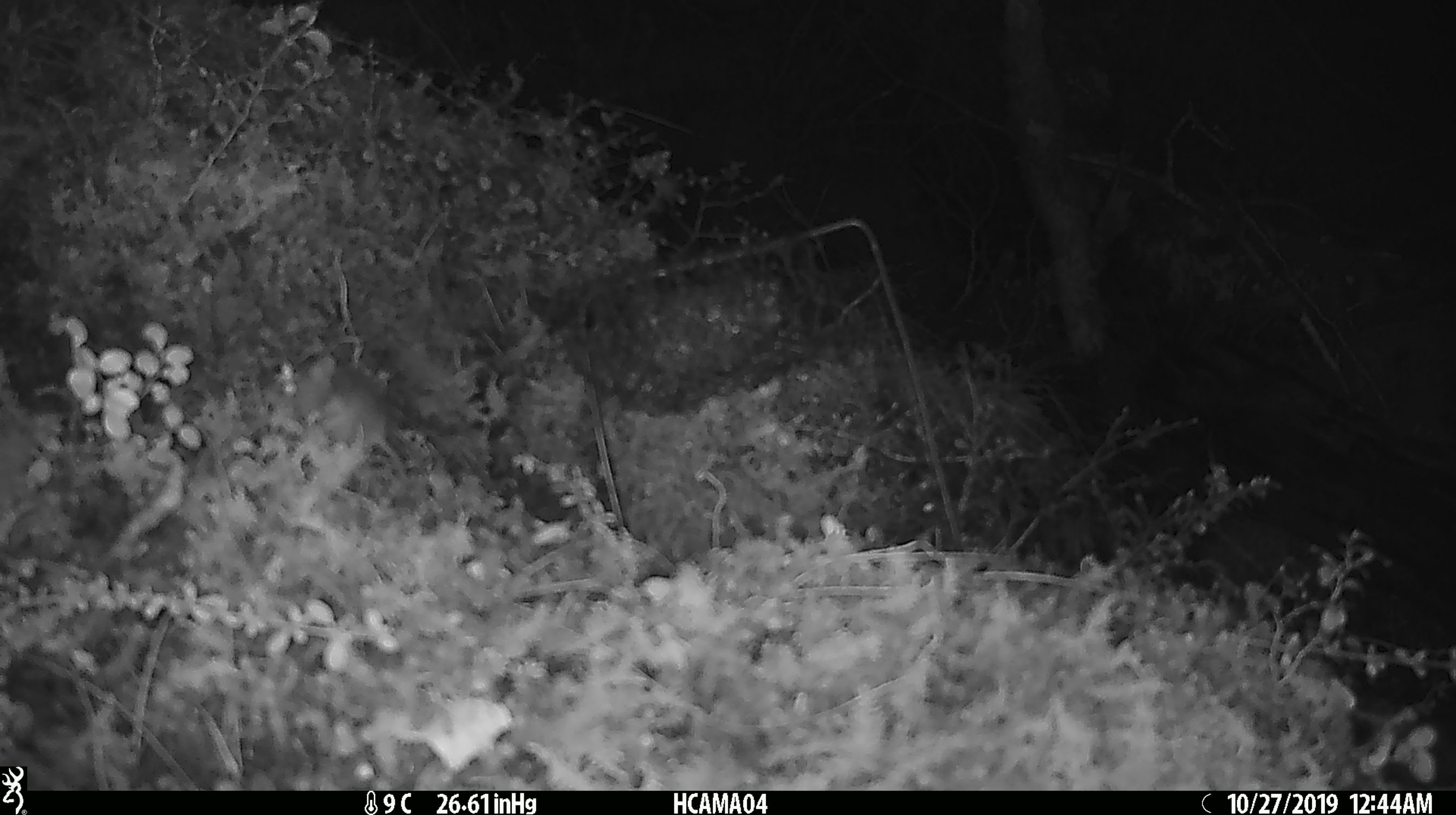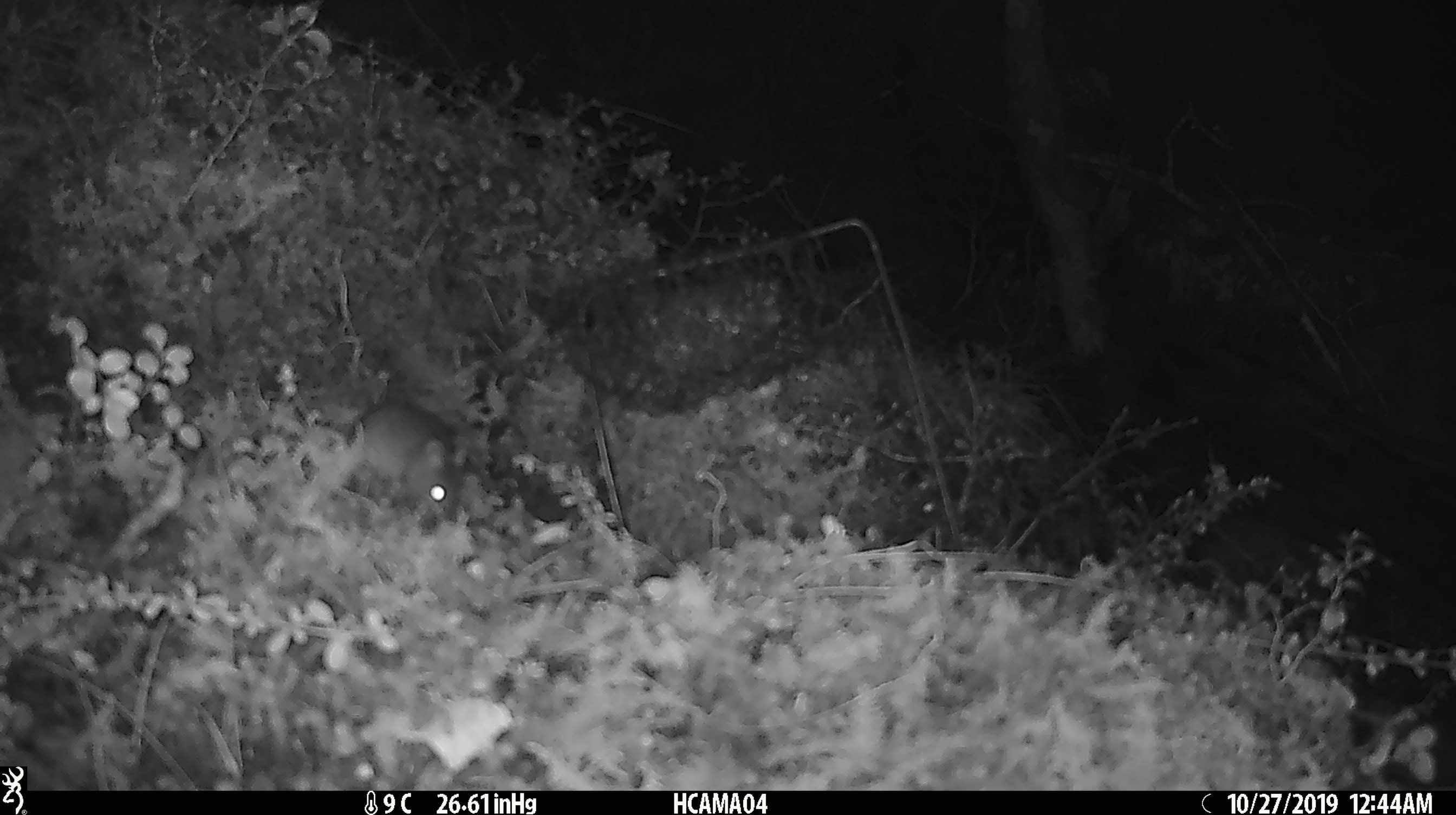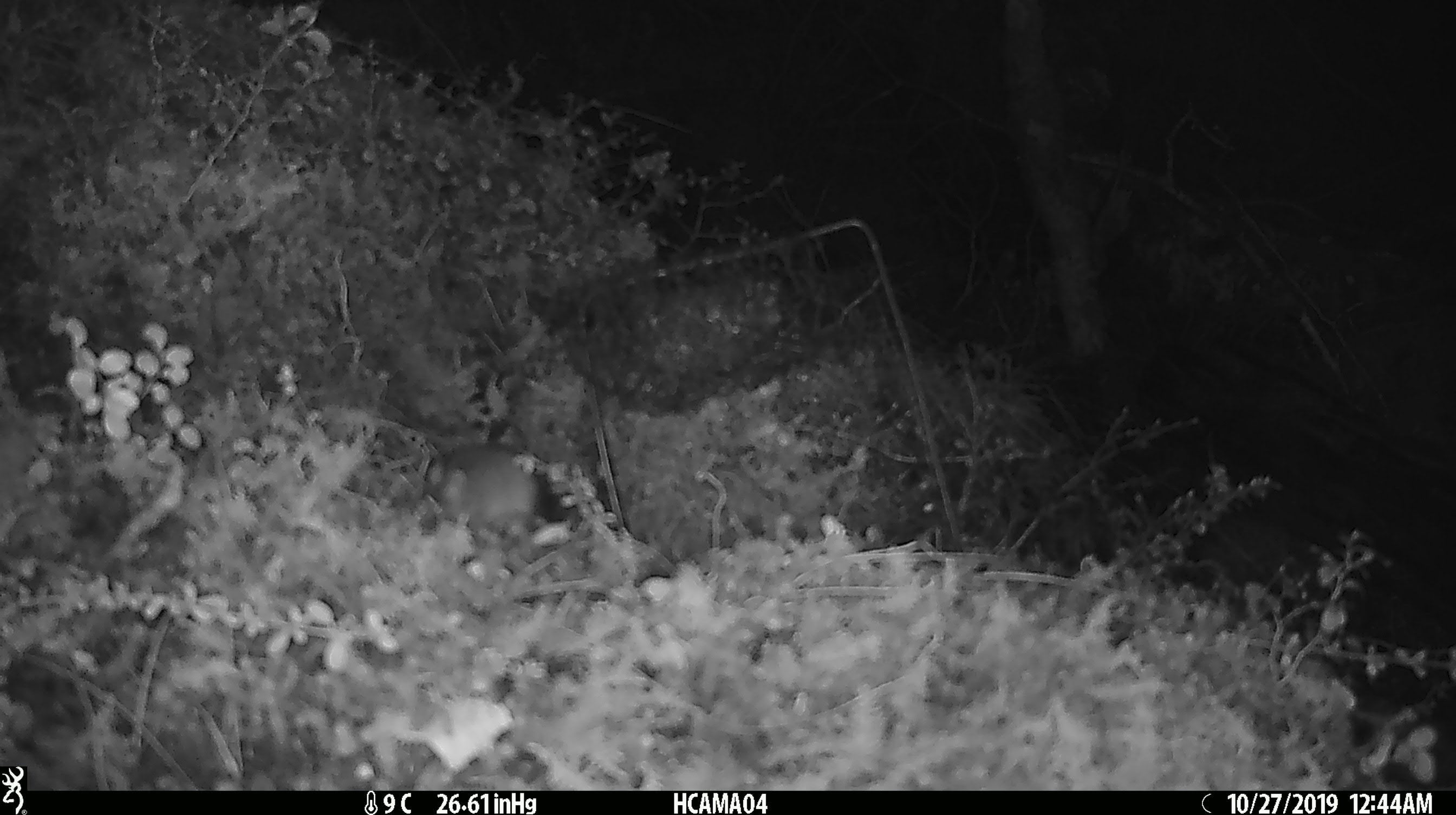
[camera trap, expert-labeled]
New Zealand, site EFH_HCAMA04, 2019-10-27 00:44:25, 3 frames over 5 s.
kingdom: Animalia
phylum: Chordata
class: Mammalia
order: Rodentia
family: Muridae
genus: Mus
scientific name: Mus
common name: mouse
Mouse (Mus).